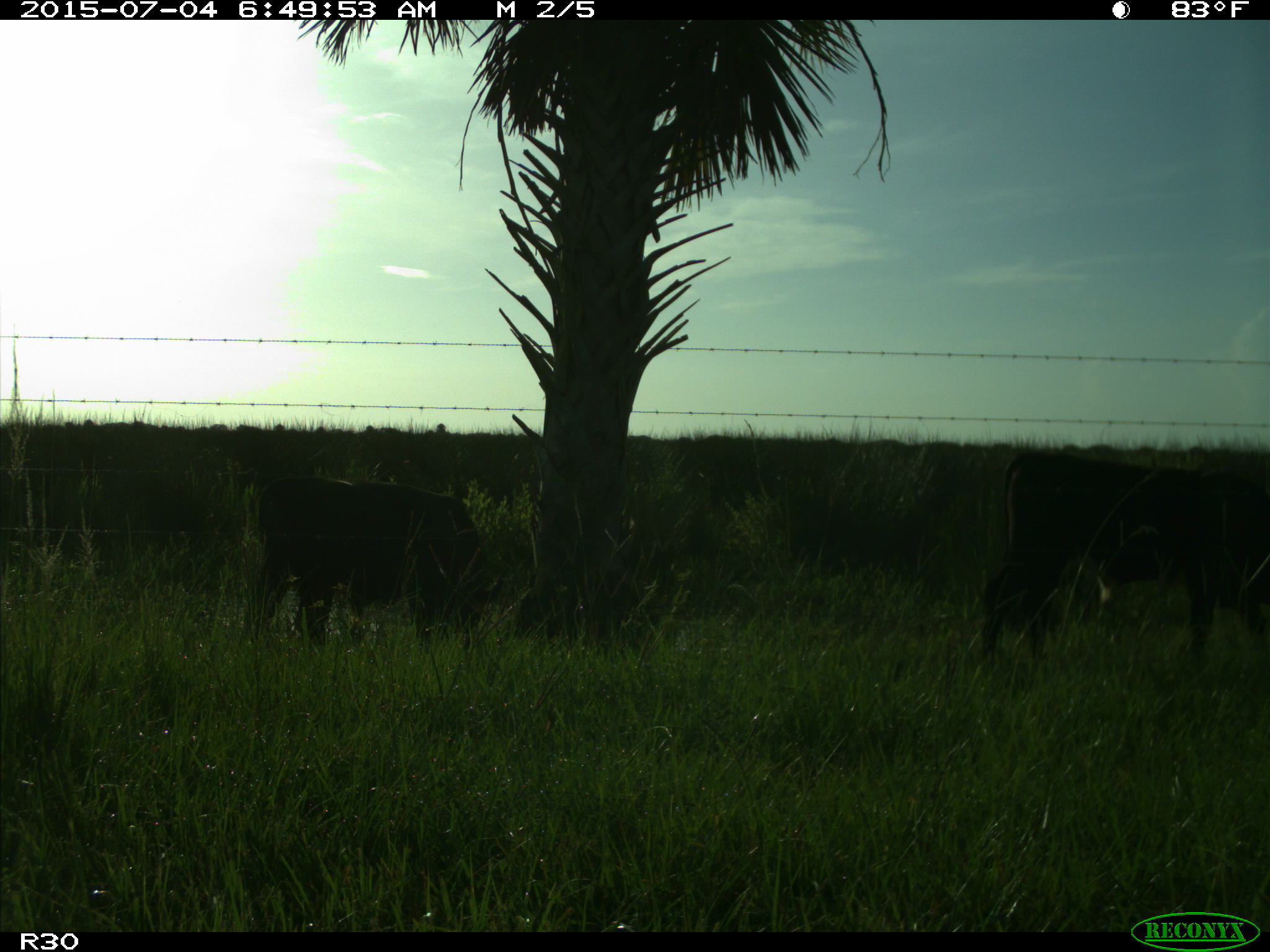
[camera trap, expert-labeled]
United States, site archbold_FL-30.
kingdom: Animalia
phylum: Chordata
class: Mammalia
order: Artiodactyla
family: Bovidae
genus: Bos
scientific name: Bos taurus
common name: domestic cow